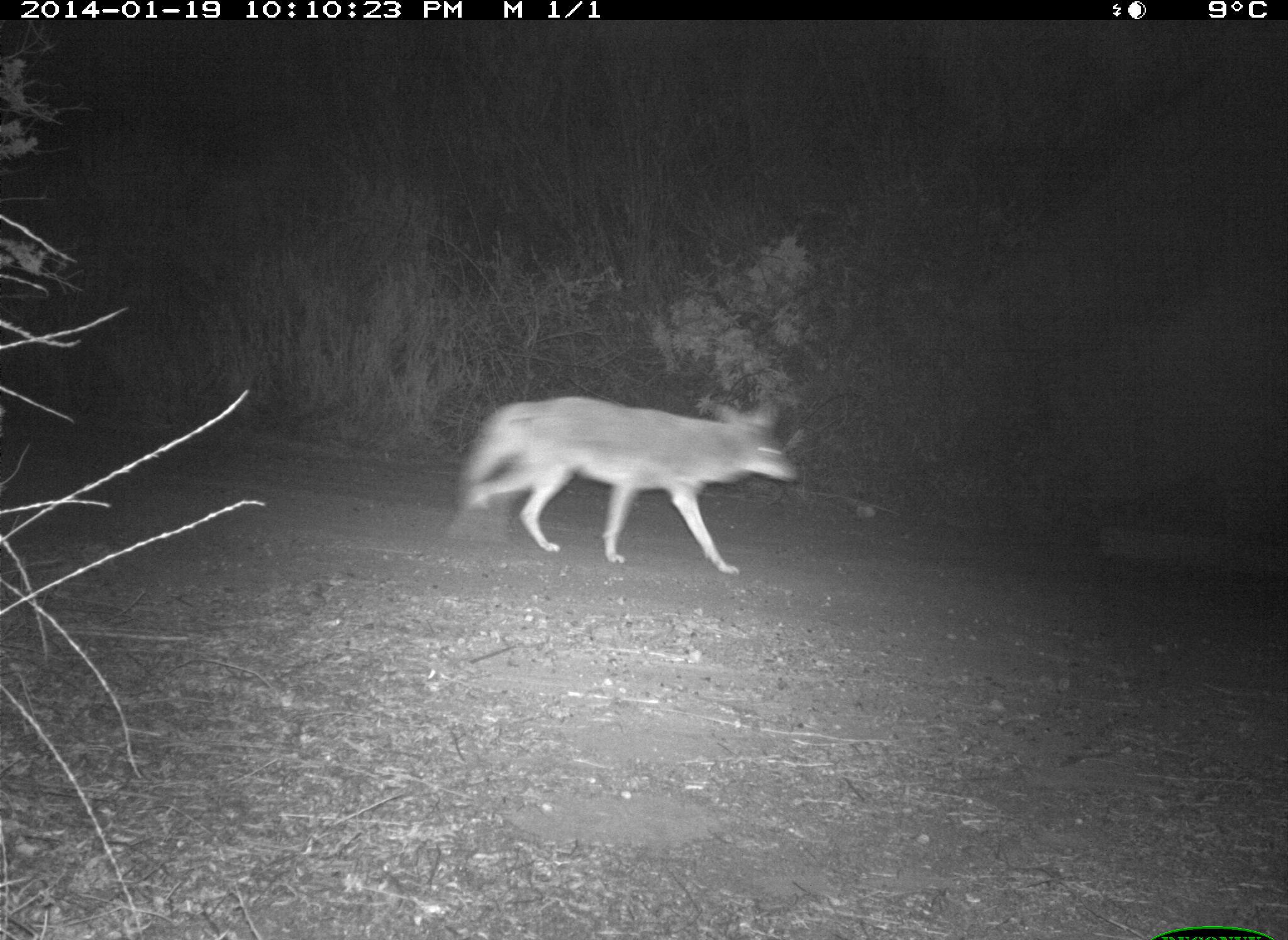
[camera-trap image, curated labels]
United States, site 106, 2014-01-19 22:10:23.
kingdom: Animalia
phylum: Chordata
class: Mammalia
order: Carnivora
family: Canidae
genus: Canis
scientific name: Canis latrans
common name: coyote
Coyote (Canis latrans).